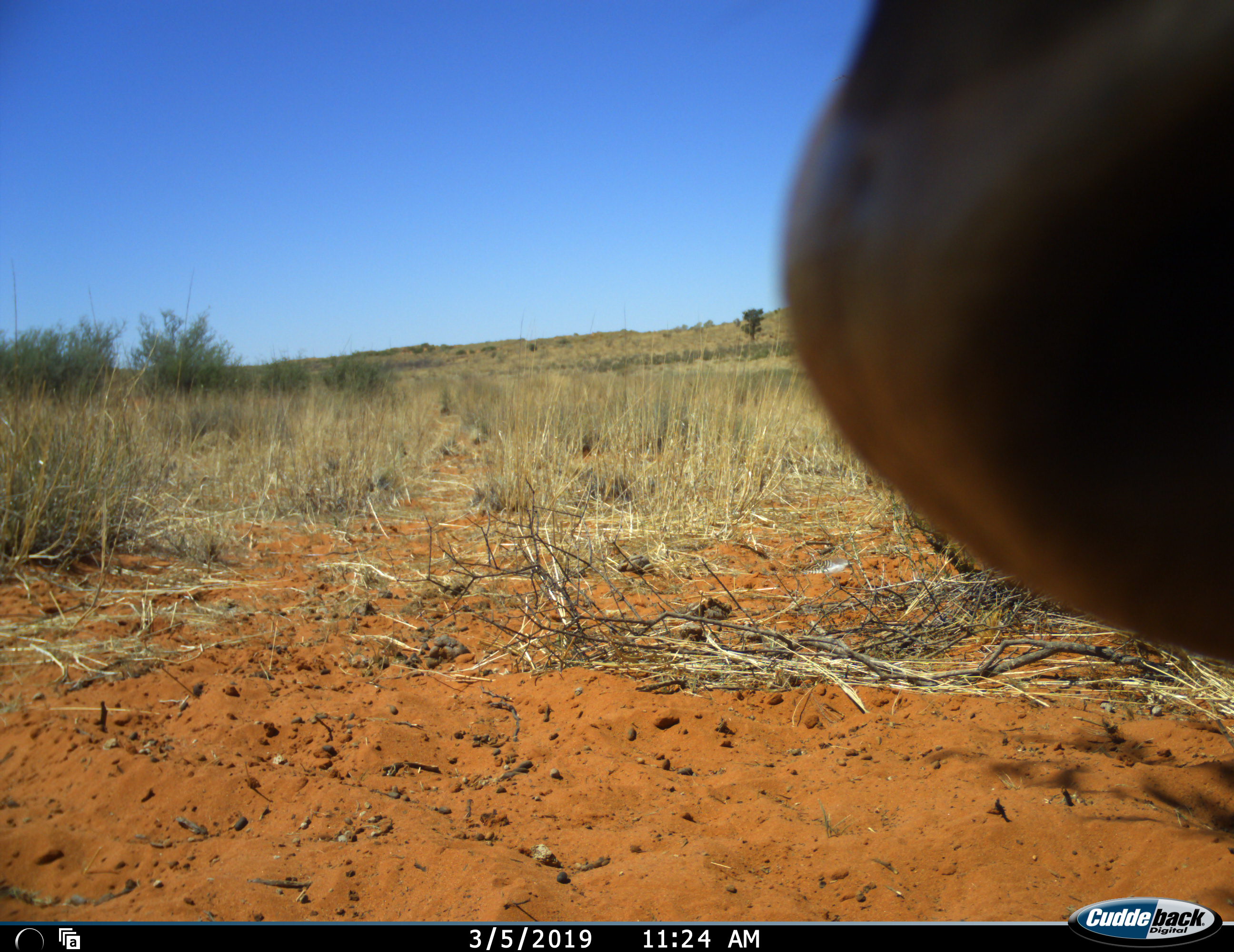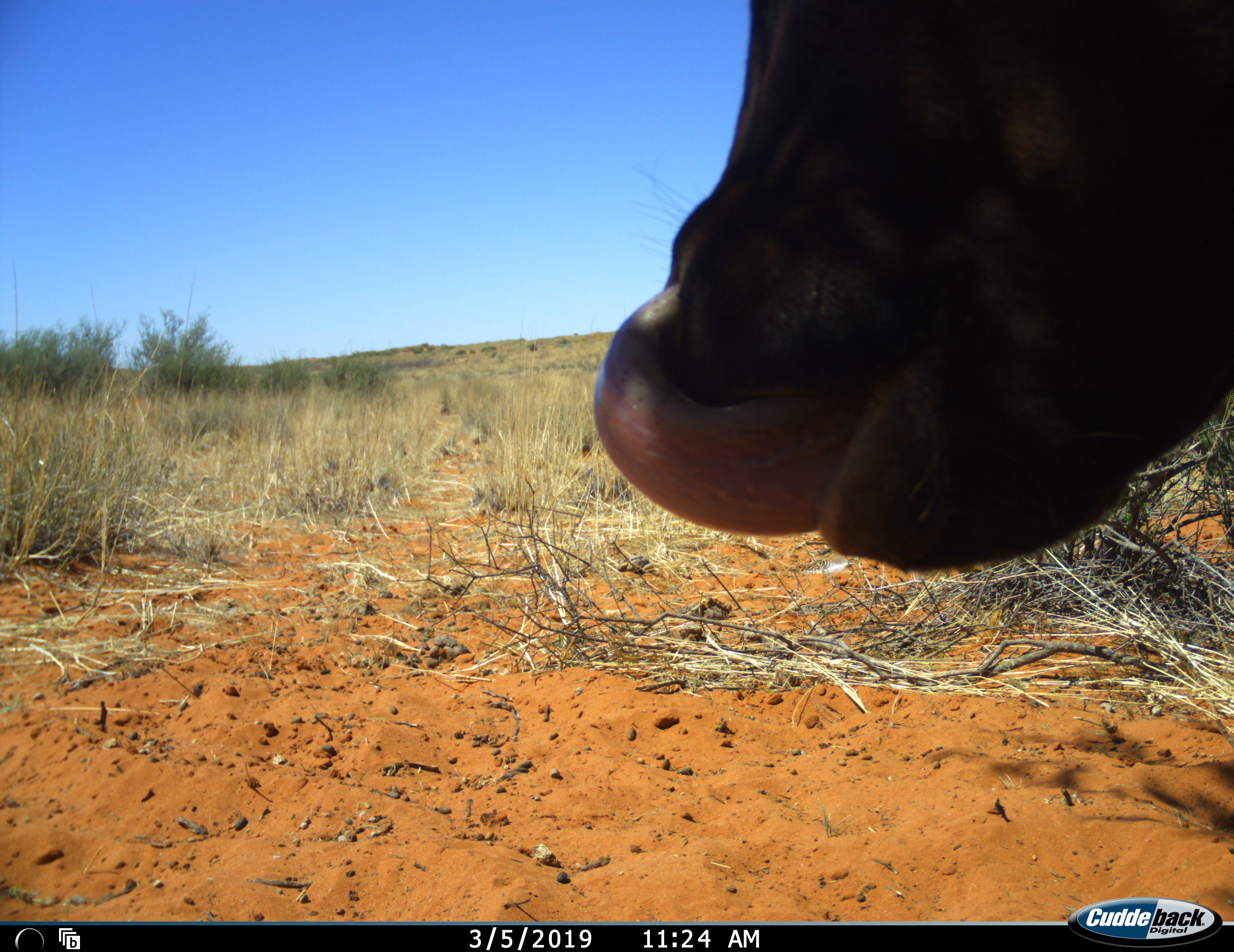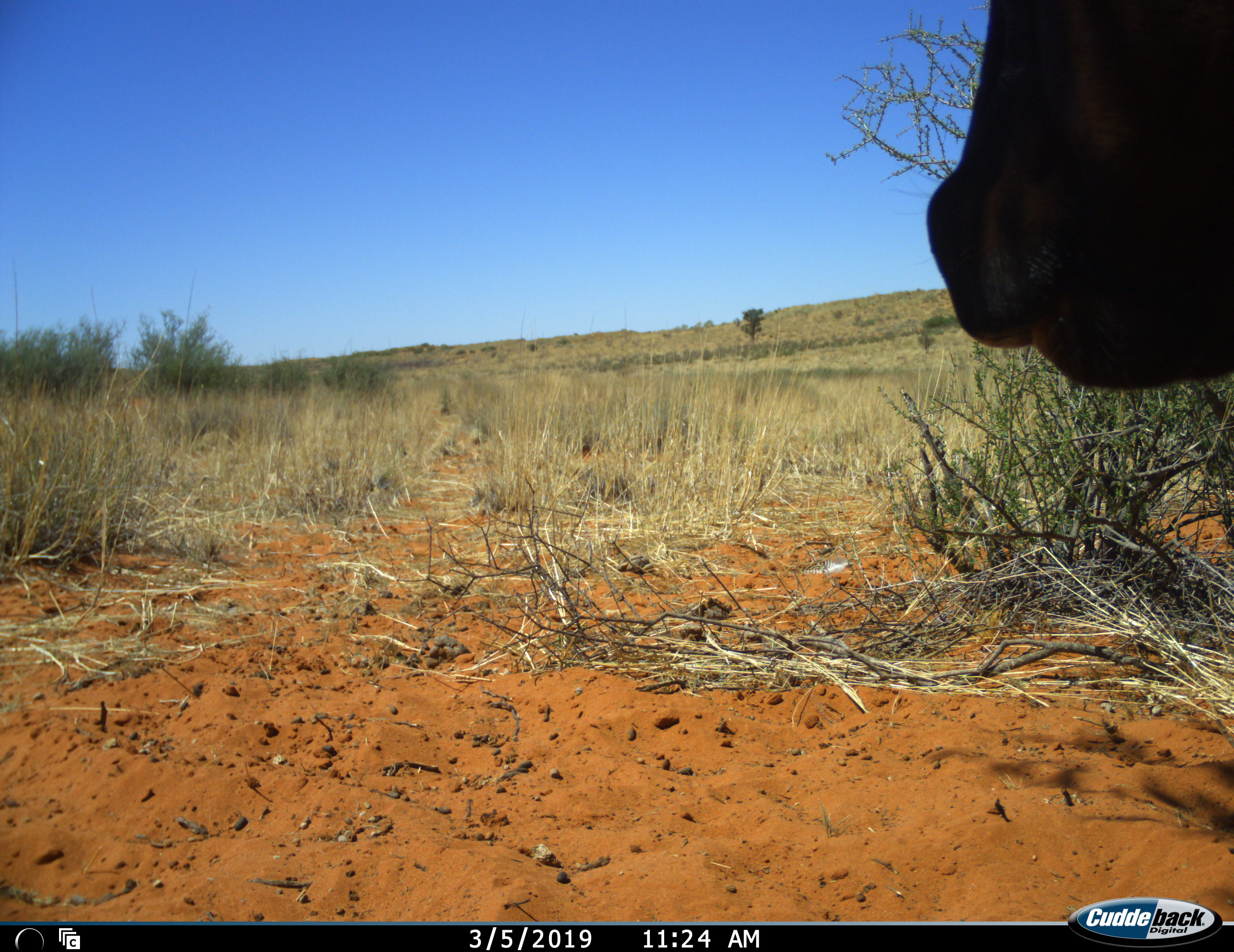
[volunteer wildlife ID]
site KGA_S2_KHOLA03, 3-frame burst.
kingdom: Animalia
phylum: Chordata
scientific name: Vertebrata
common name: domestic animal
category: domesticanimal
Domesticanimal (domestic animal) (Vertebrata), count 1. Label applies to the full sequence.